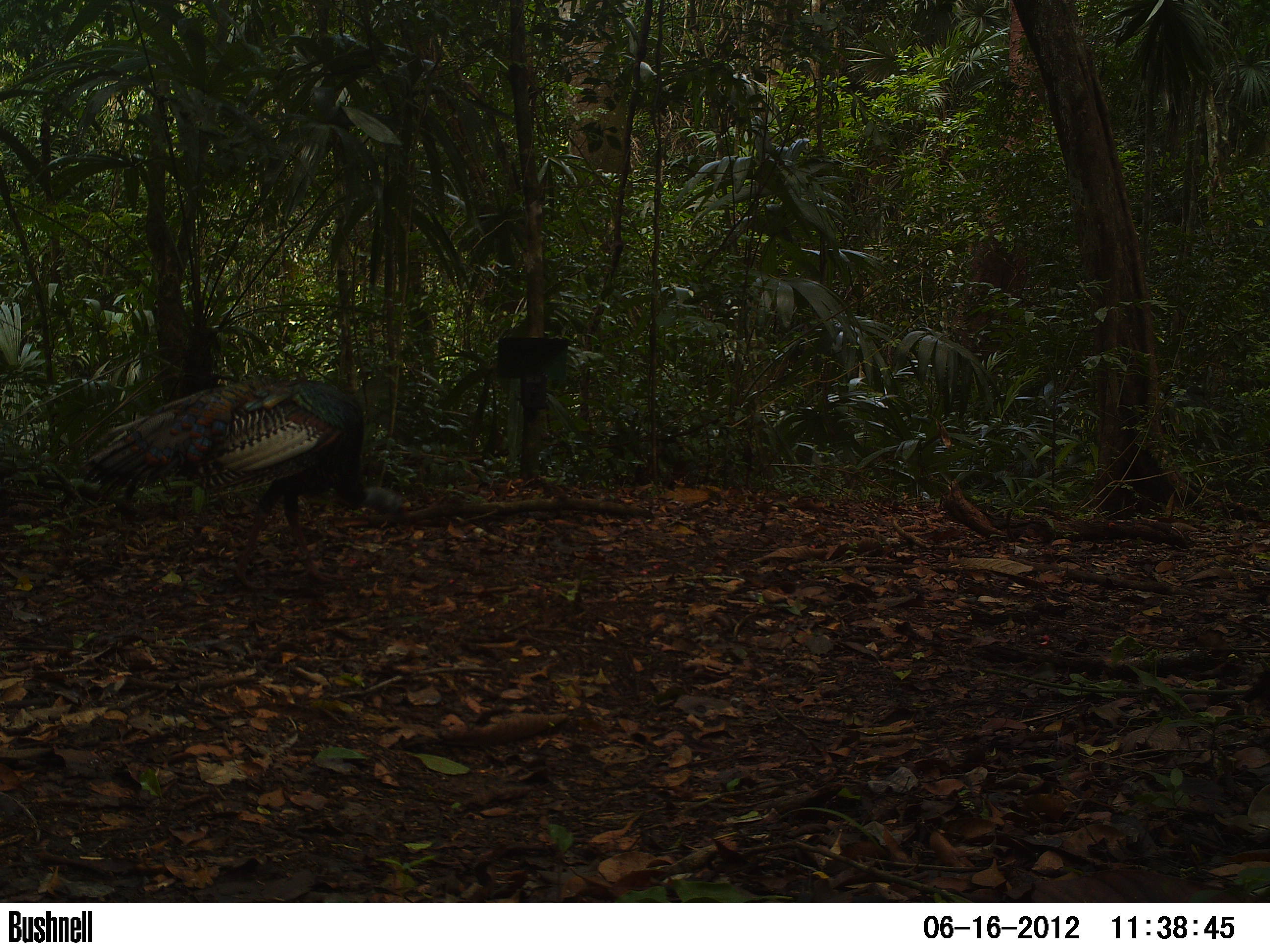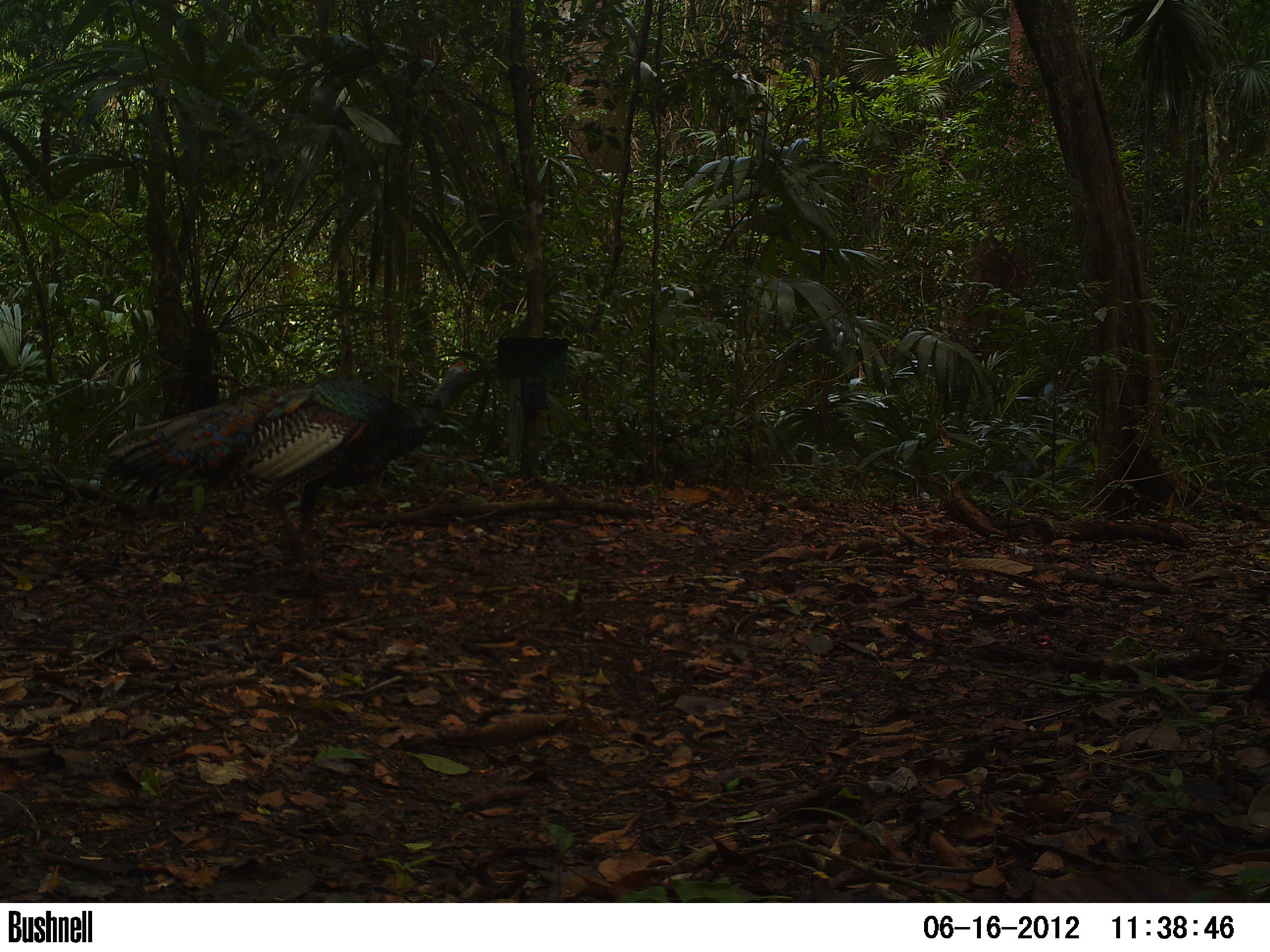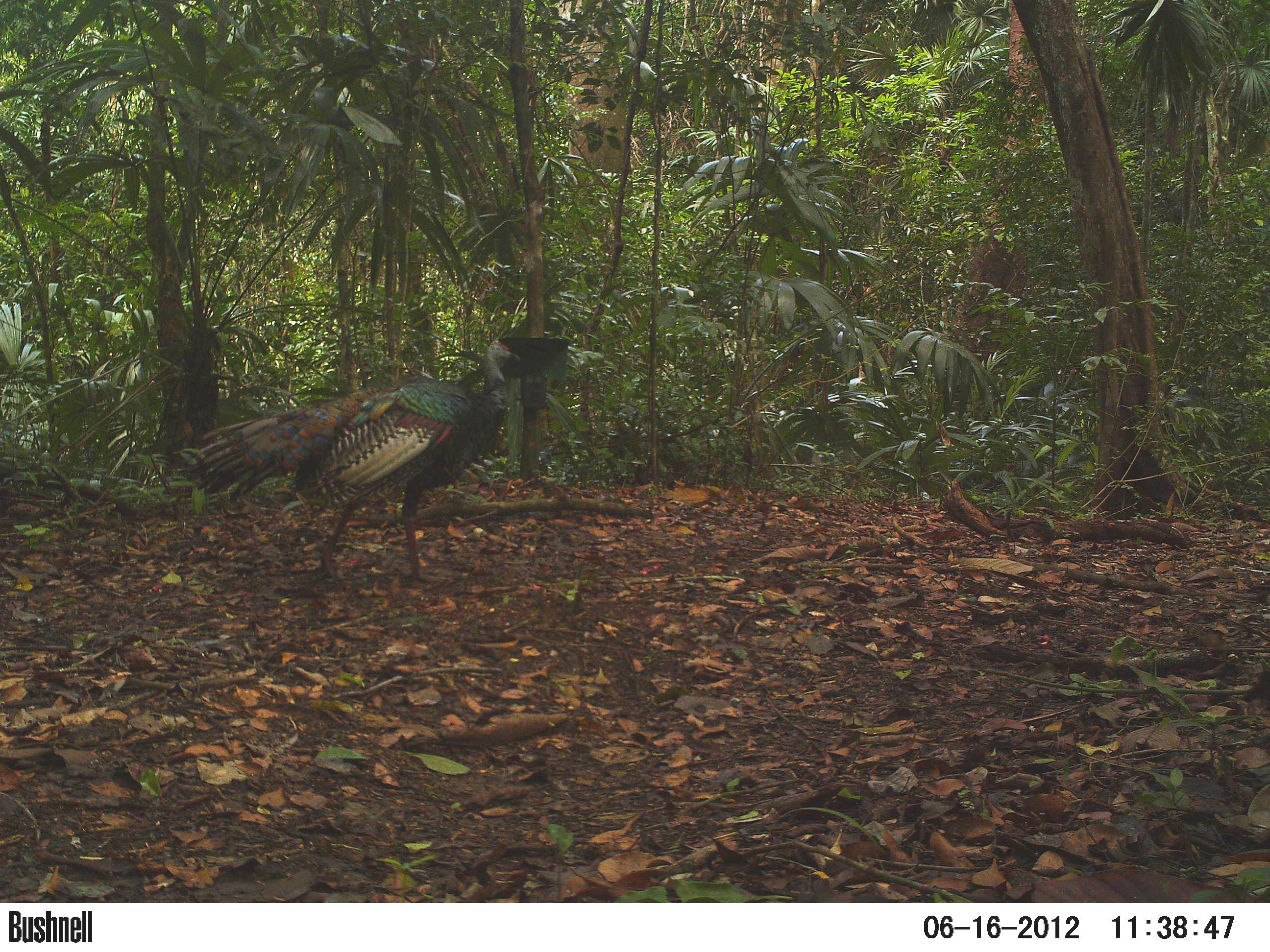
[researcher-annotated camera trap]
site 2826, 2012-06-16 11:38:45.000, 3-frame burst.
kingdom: Animalia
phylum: Chordata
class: Aves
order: Galliformes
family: Phasianidae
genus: Meleagris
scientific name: Meleagris ocellata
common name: ocellated turkey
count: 1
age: adult